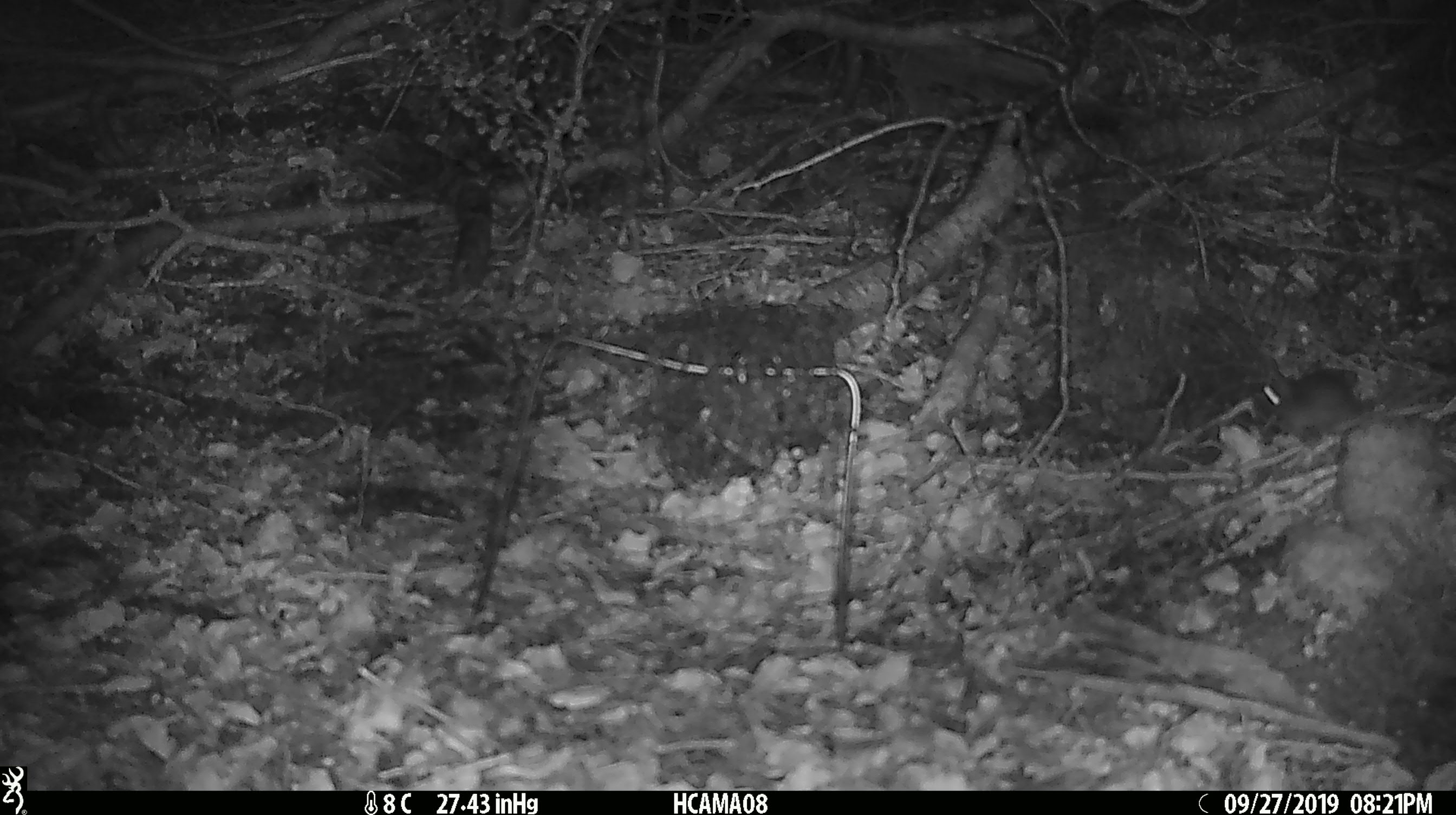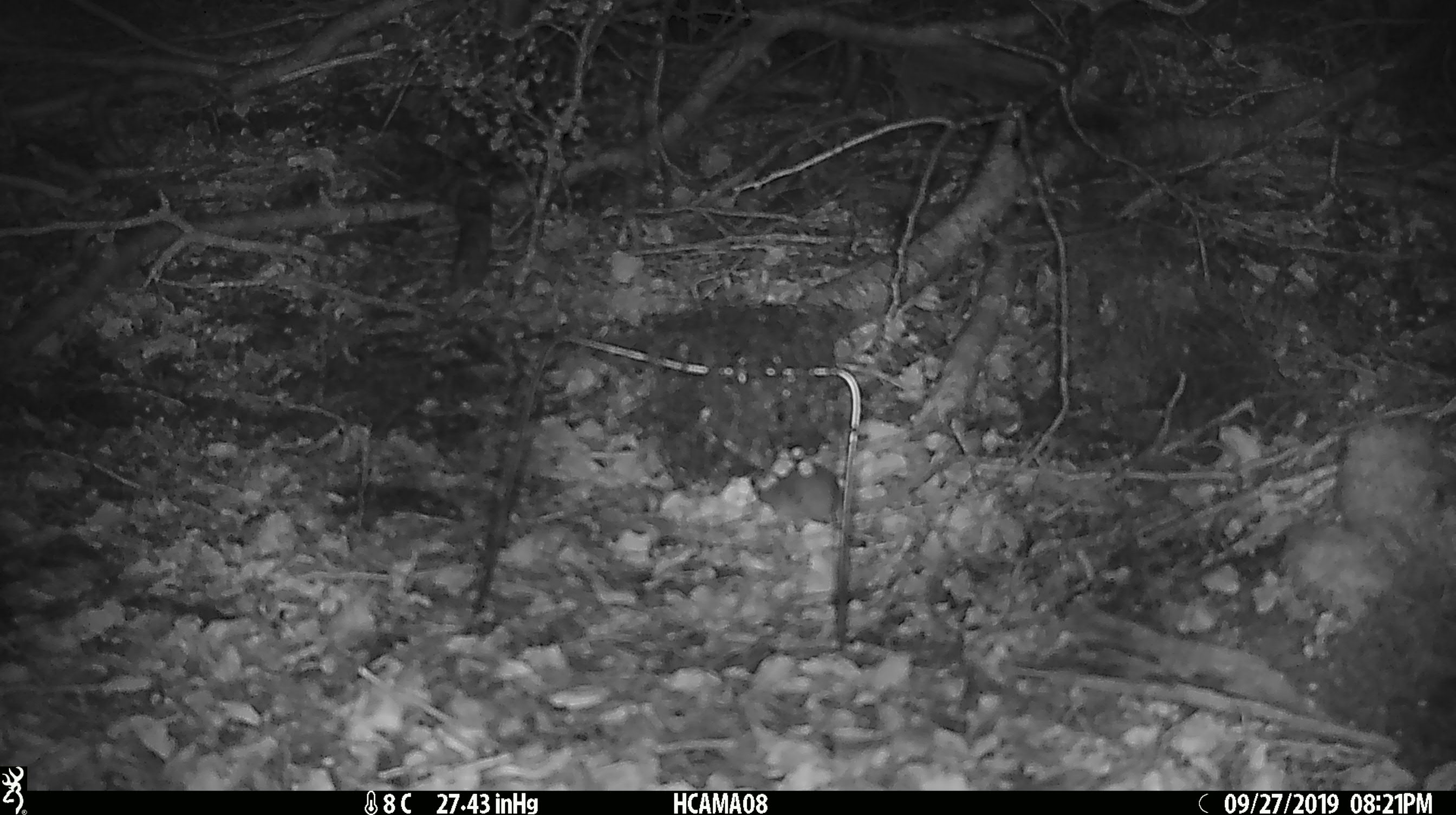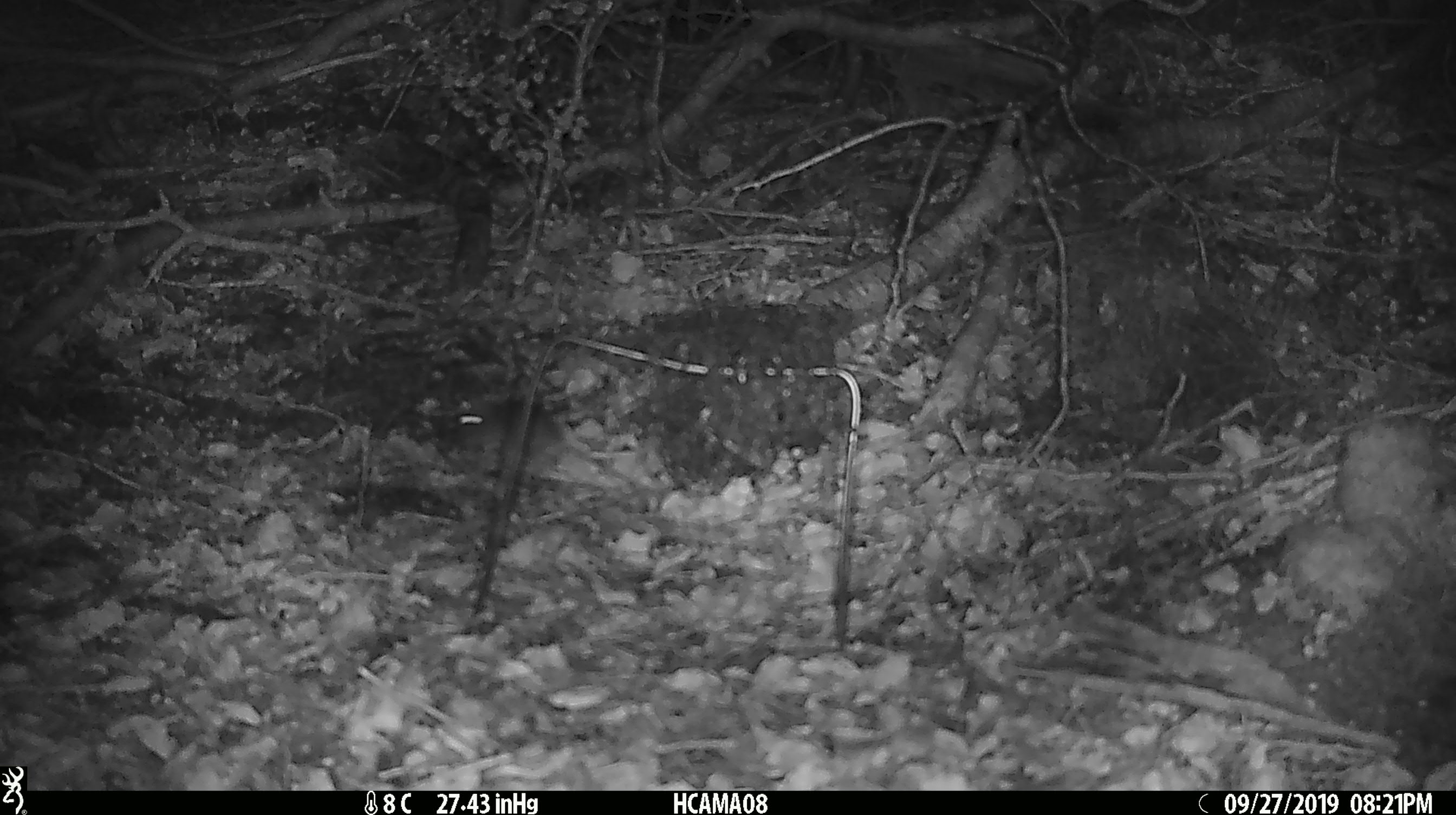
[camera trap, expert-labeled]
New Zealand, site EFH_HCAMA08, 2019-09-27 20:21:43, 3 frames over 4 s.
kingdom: Animalia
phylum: Chordata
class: Mammalia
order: Rodentia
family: Muridae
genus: Mus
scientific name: Mus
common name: mouse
Mouse (Mus).